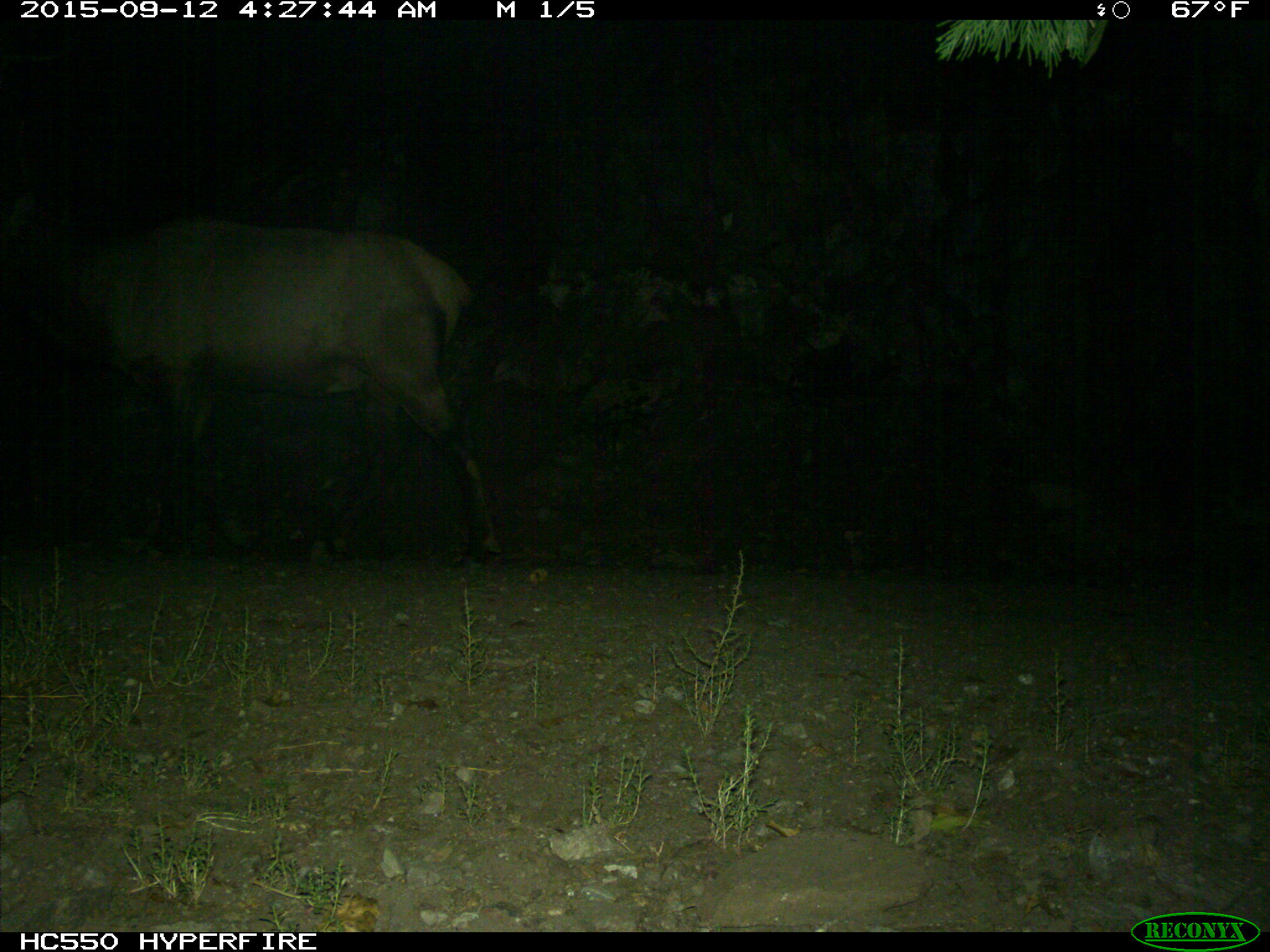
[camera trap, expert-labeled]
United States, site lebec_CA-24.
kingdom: Animalia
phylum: Chordata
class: Mammalia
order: Artiodactyla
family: Cervidae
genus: Cervus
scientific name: Cervus canadensis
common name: elk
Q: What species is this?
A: Cervus canadensis (elk).